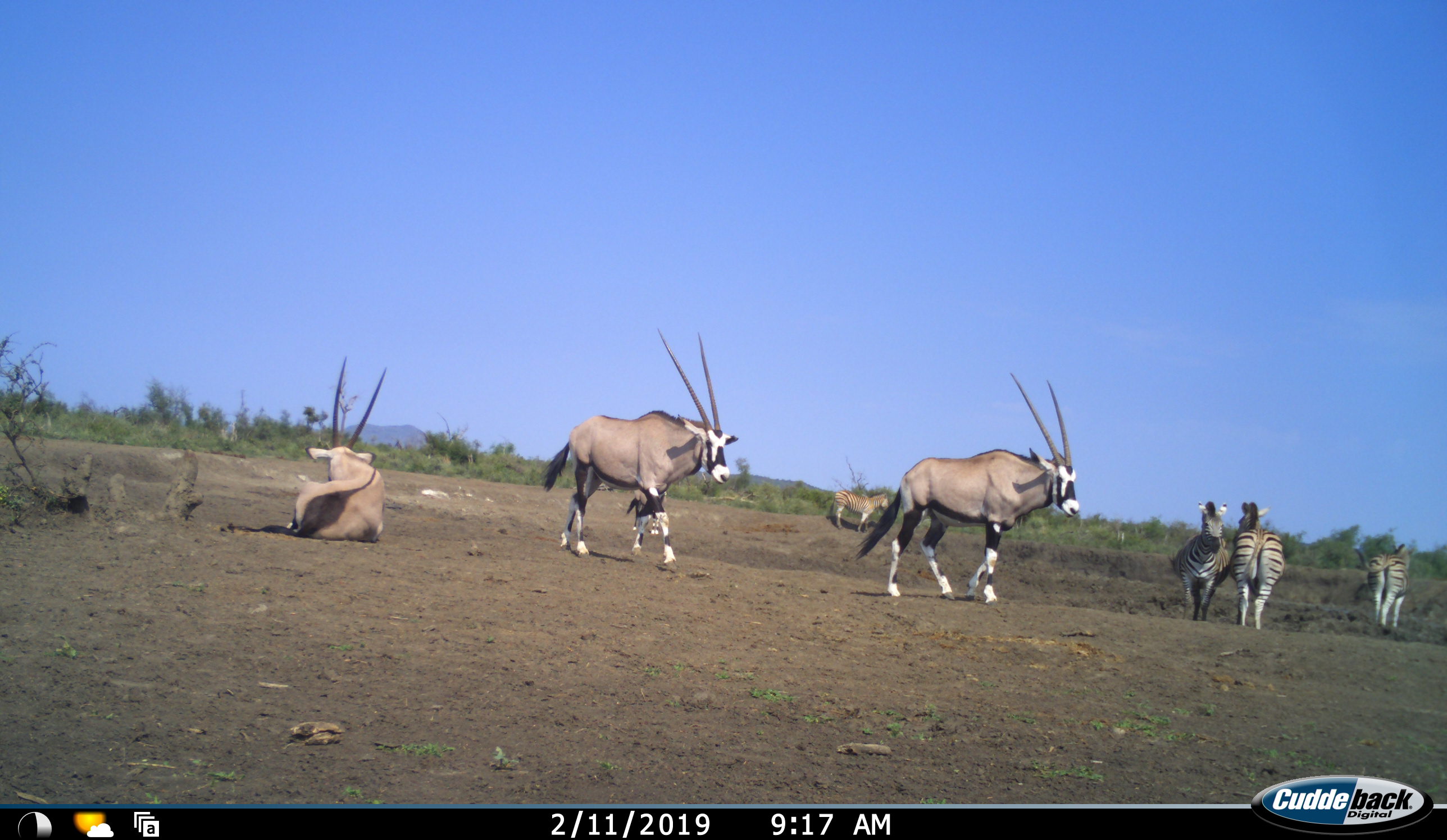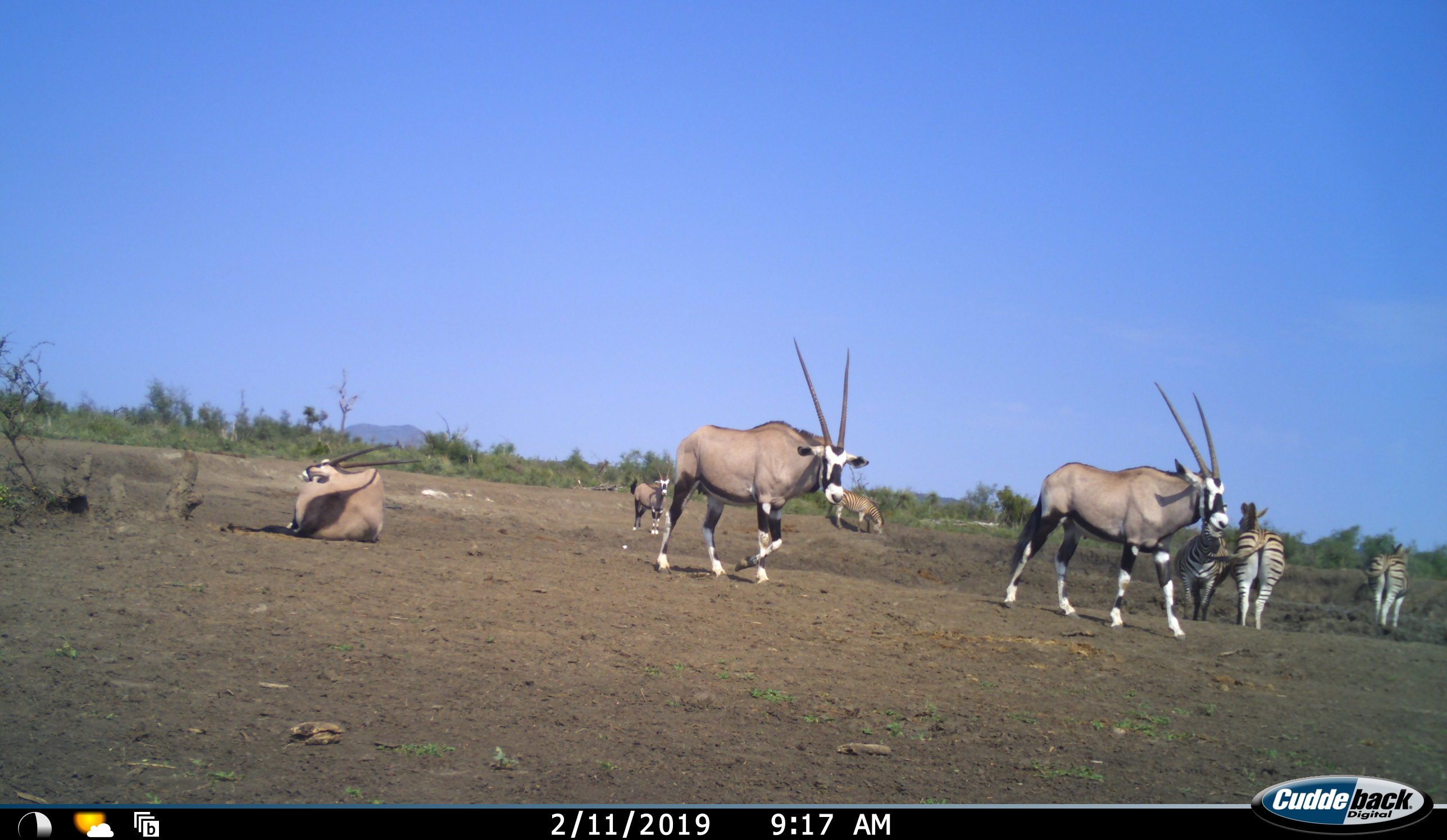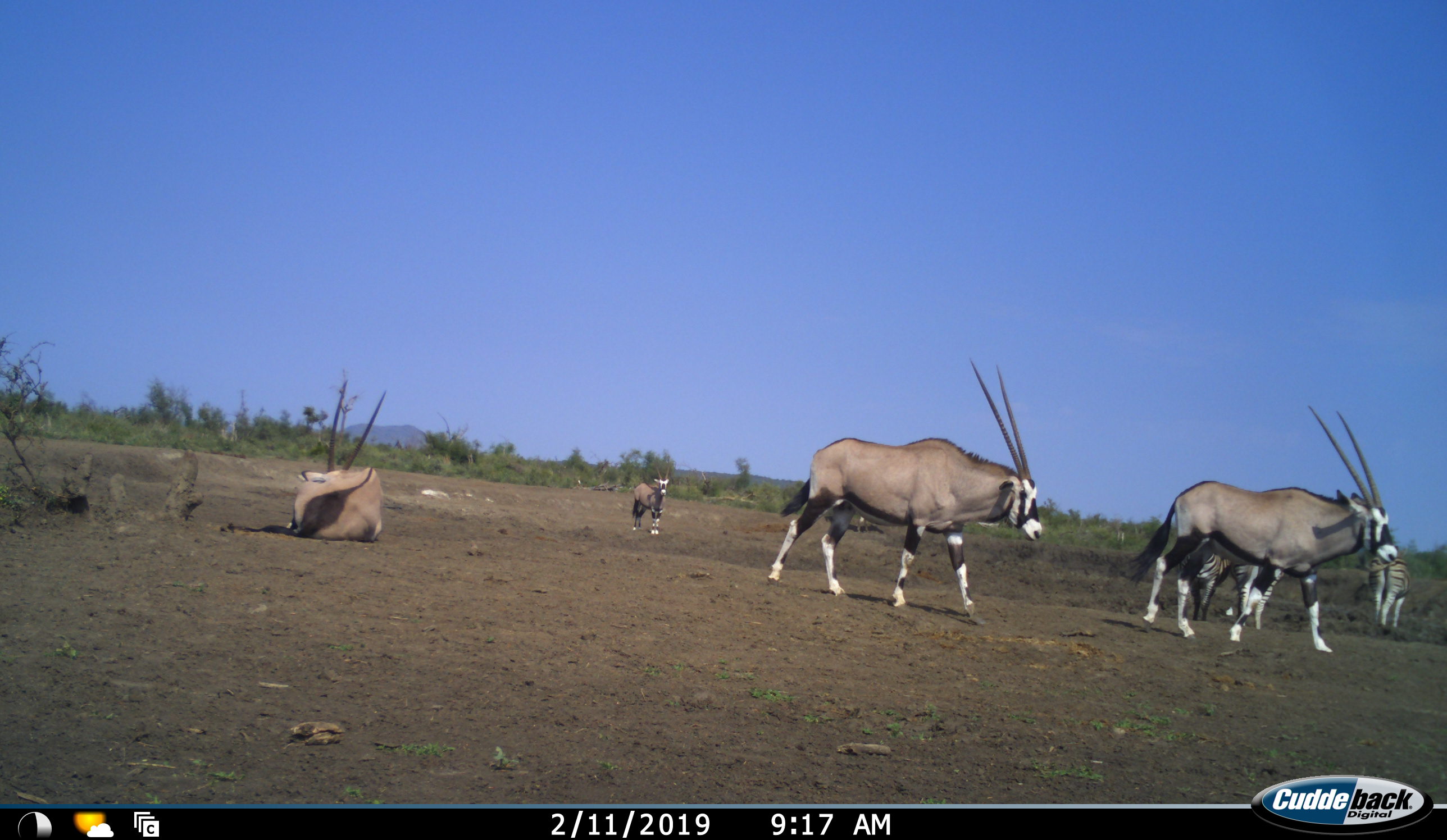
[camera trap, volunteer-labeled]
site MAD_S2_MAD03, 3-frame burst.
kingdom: Animalia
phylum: Chordata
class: Mammalia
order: Artiodactyla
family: Bovidae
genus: Oryx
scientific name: Oryx gazella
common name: gemsbok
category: oryx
Oryx (gemsbok) (Oryx gazella), count 4. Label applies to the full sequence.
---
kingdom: Animalia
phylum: Chordata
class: Mammalia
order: Perissodactyla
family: Equidae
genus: Equus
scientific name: Equus quagga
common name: plains zebra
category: zebraplains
Zebraplains (plains zebra) (Equus quagga), count 4. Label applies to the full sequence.